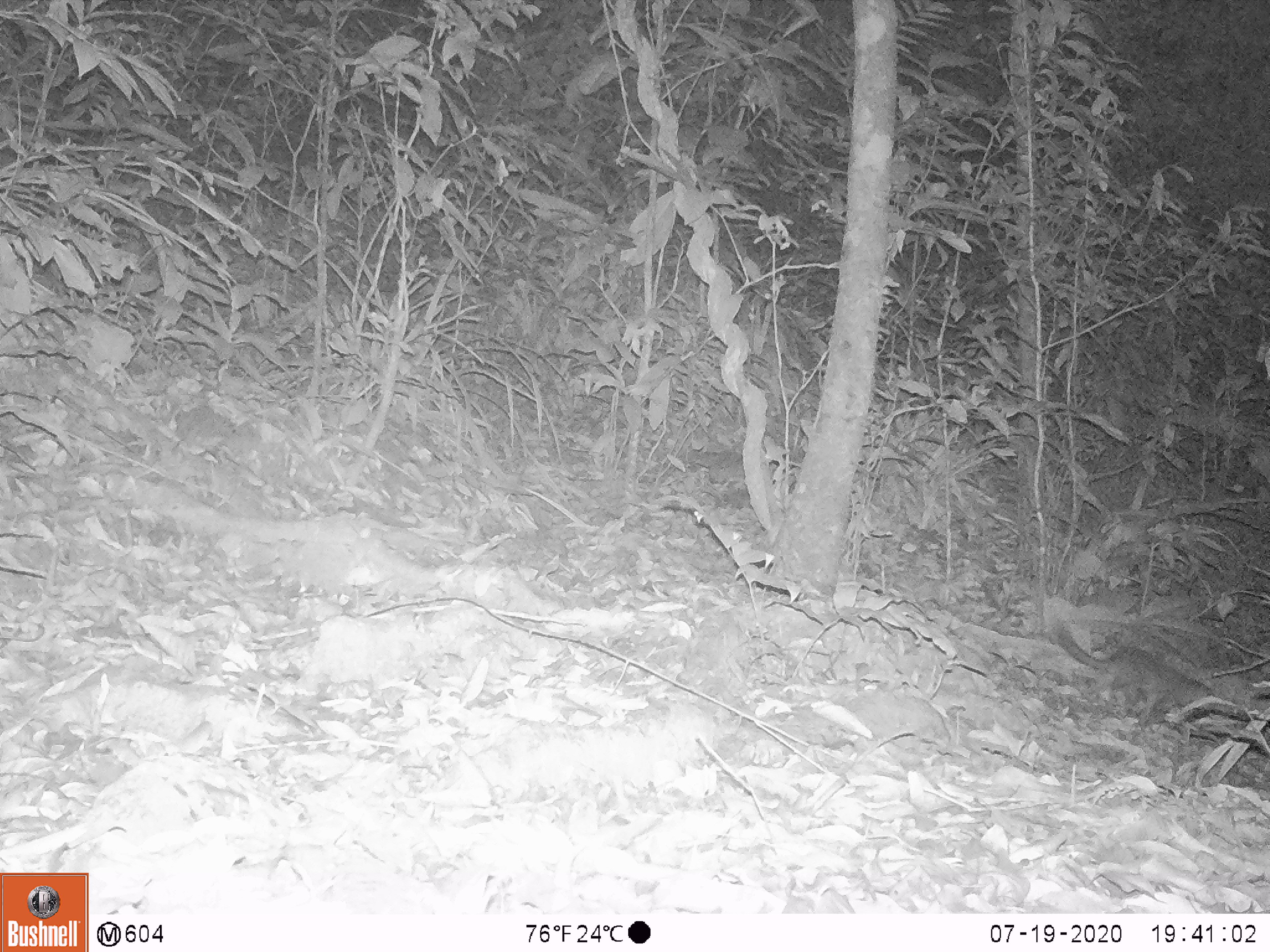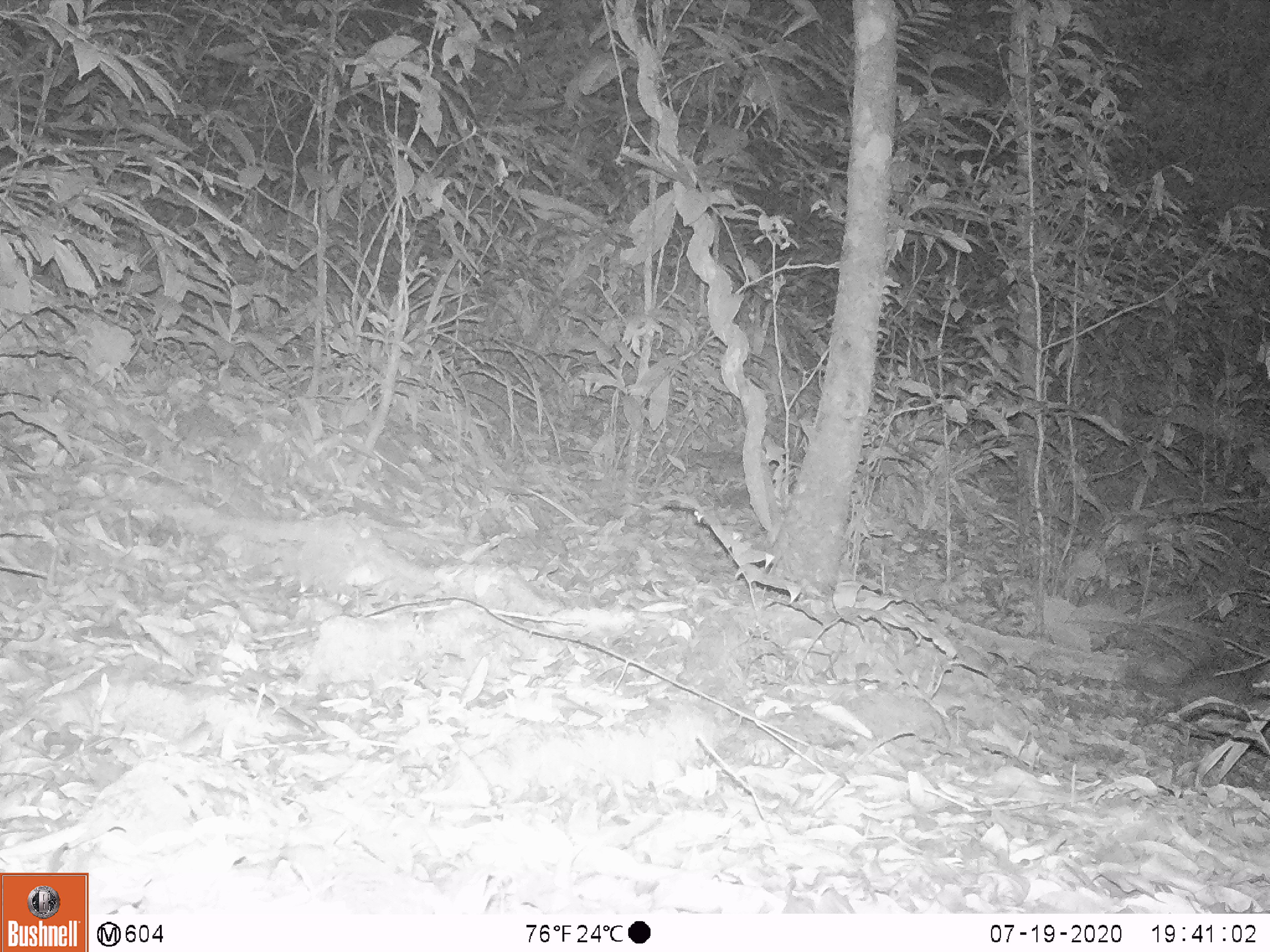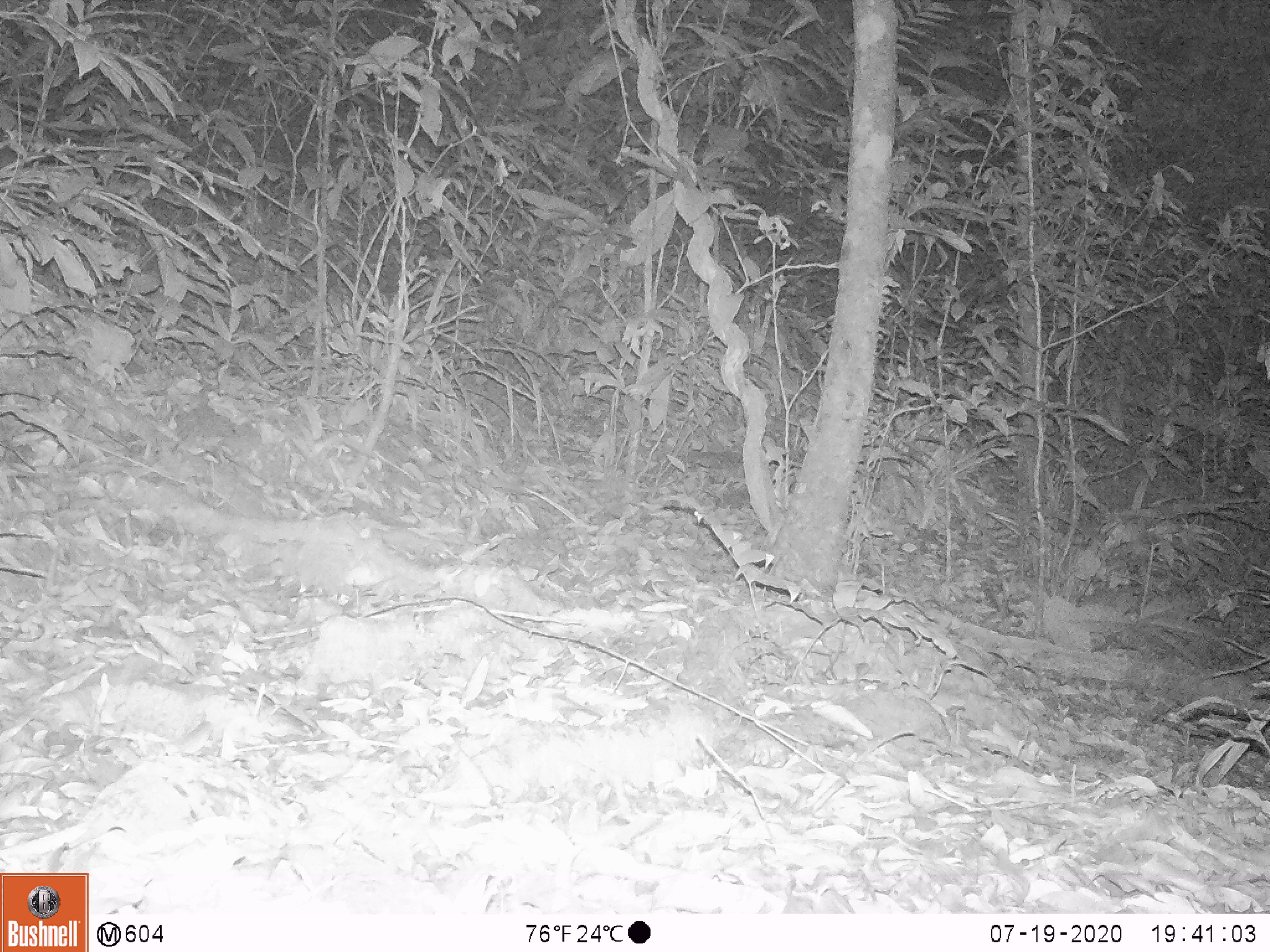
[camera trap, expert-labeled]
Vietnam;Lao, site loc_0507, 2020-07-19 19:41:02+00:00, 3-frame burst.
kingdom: Animalia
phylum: Chordata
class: Mammalia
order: Carnivora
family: Mustelidae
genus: Melogale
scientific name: Melogale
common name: ferret badger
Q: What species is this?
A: Ferret badger (Melogale).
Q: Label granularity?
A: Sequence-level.